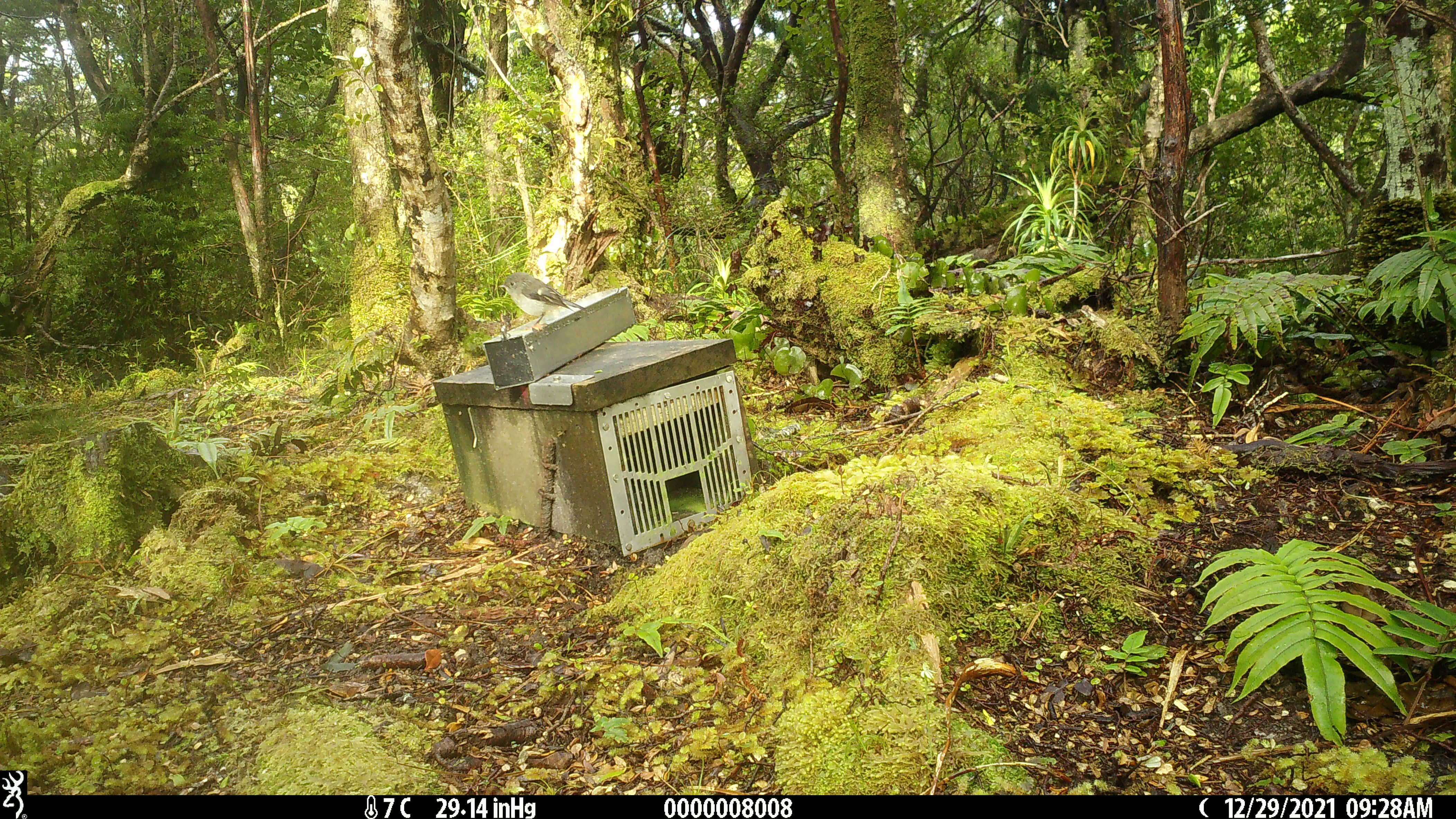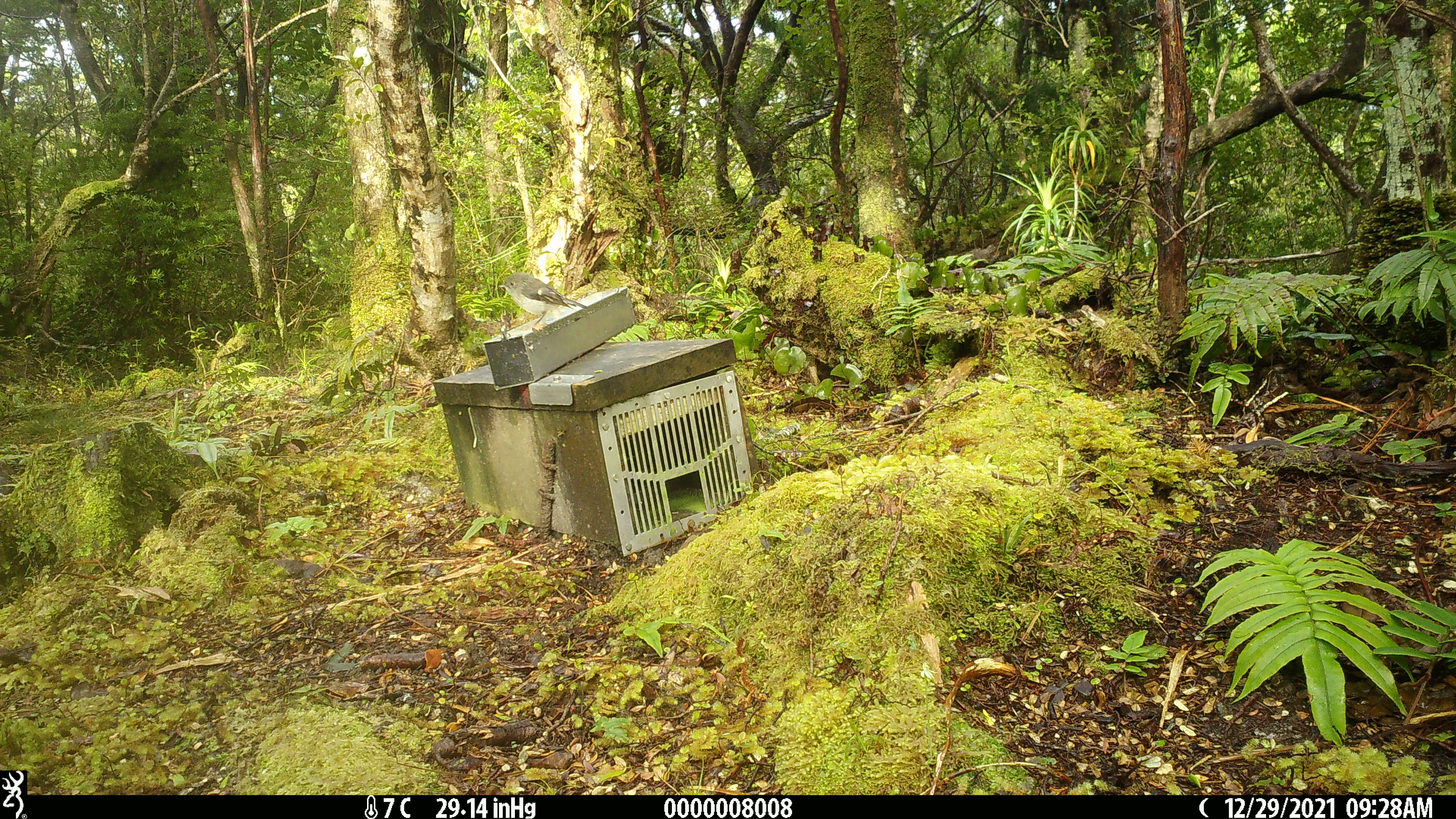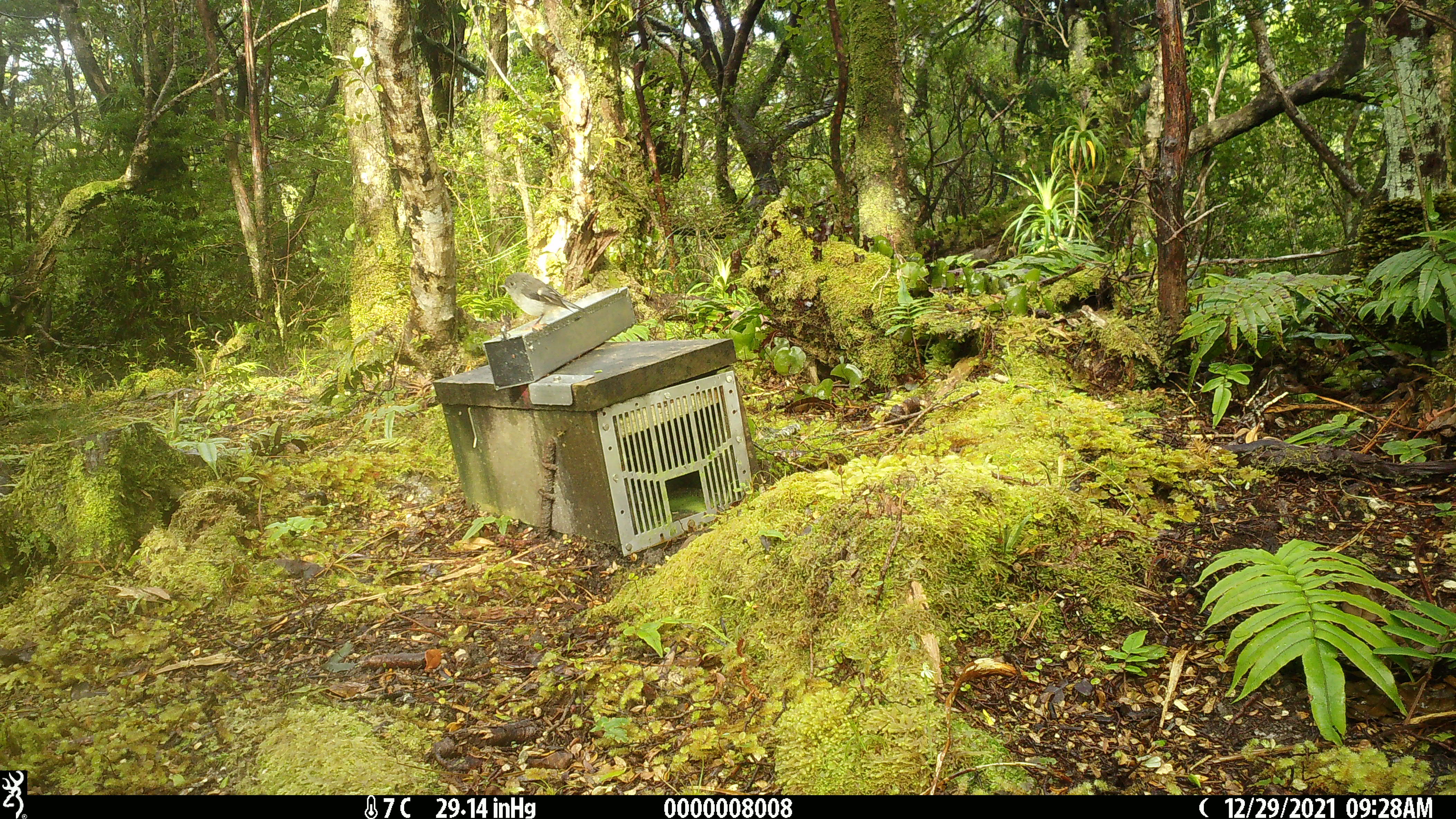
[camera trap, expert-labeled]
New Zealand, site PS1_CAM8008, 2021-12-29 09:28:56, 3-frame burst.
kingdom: Animalia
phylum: Chordata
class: Aves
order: Passeriformes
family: Petroicidae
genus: Petroica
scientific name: Petroica macrocephala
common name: tomtit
Tomtit (Petroica macrocephala).